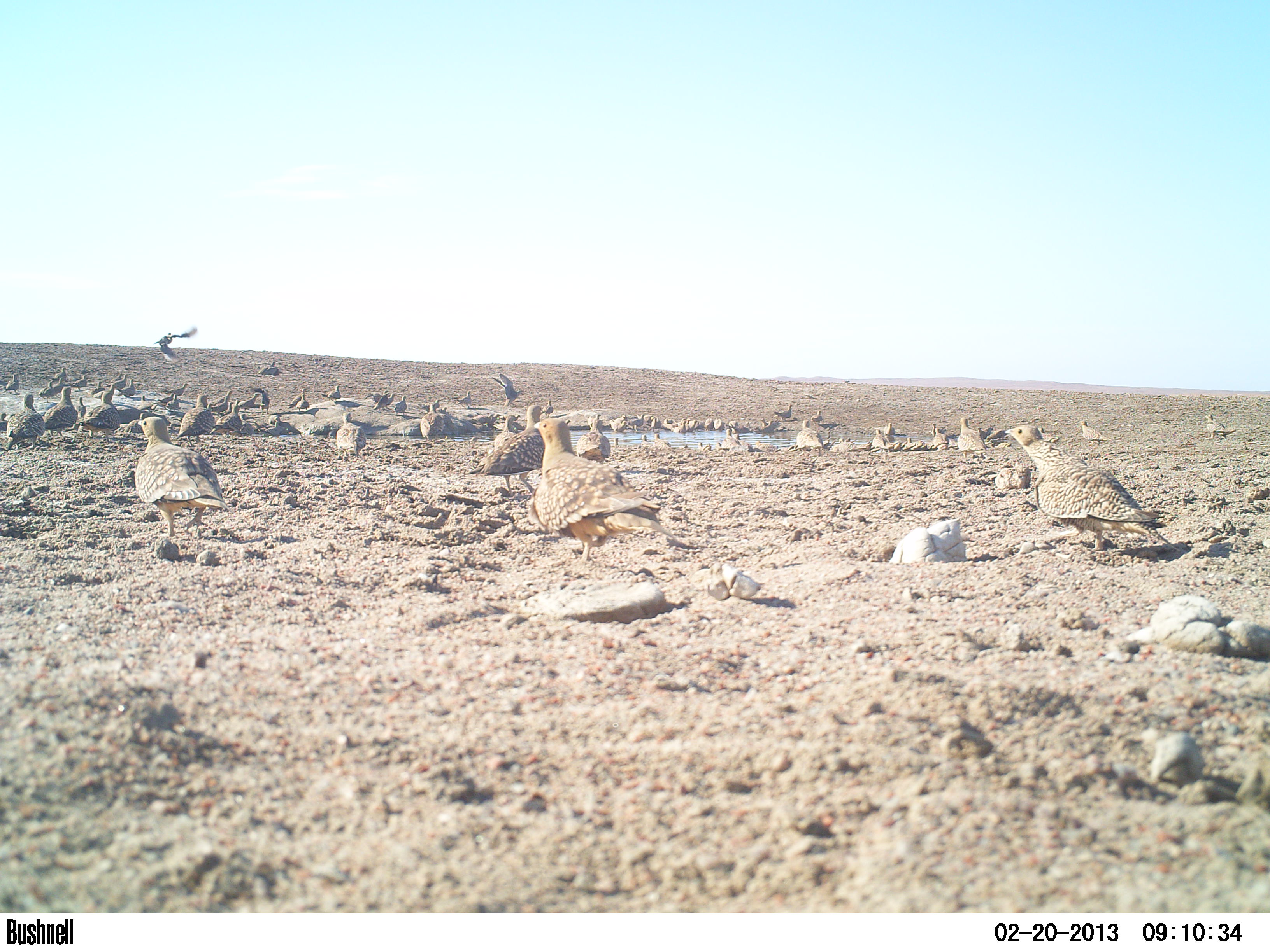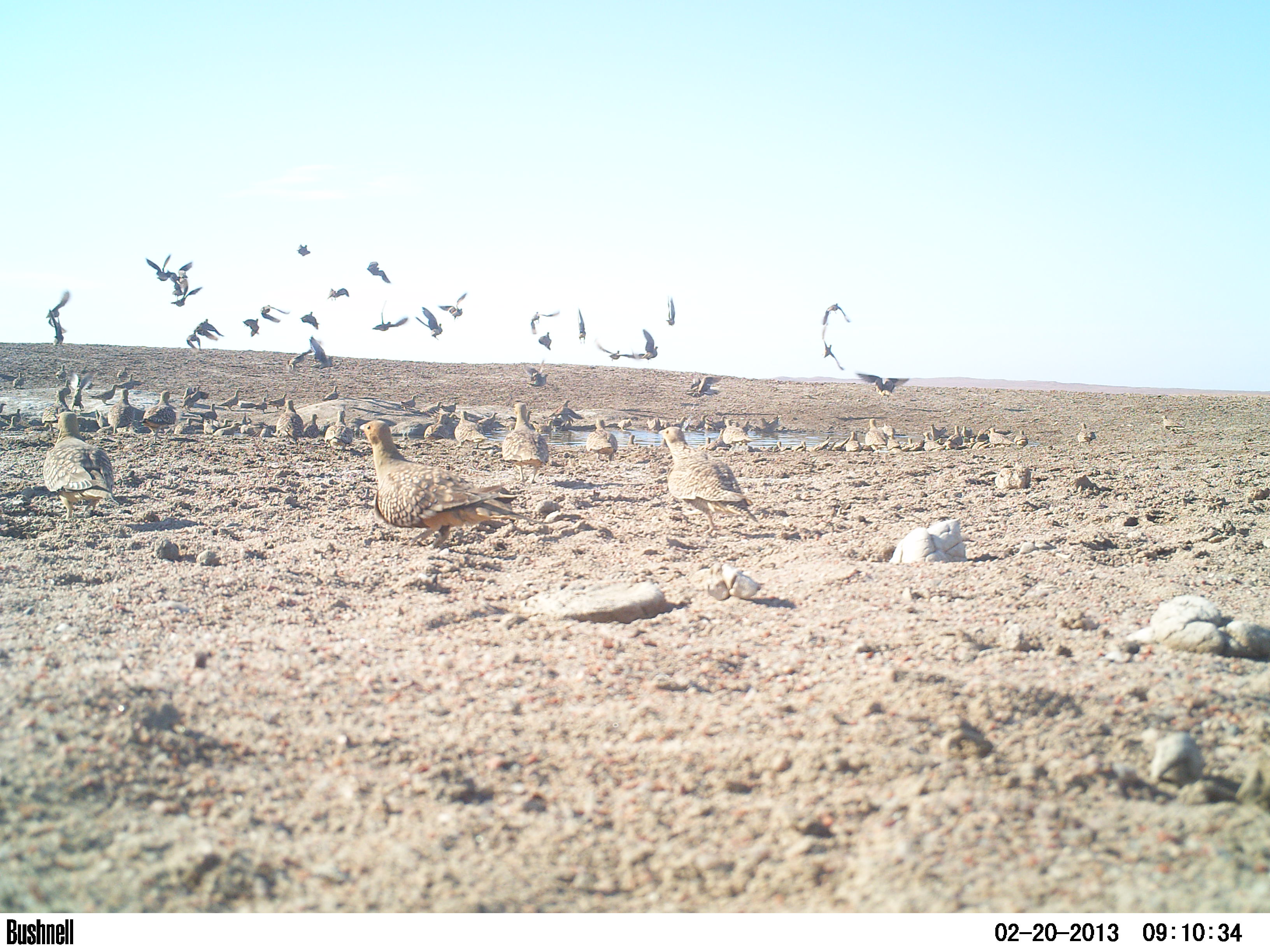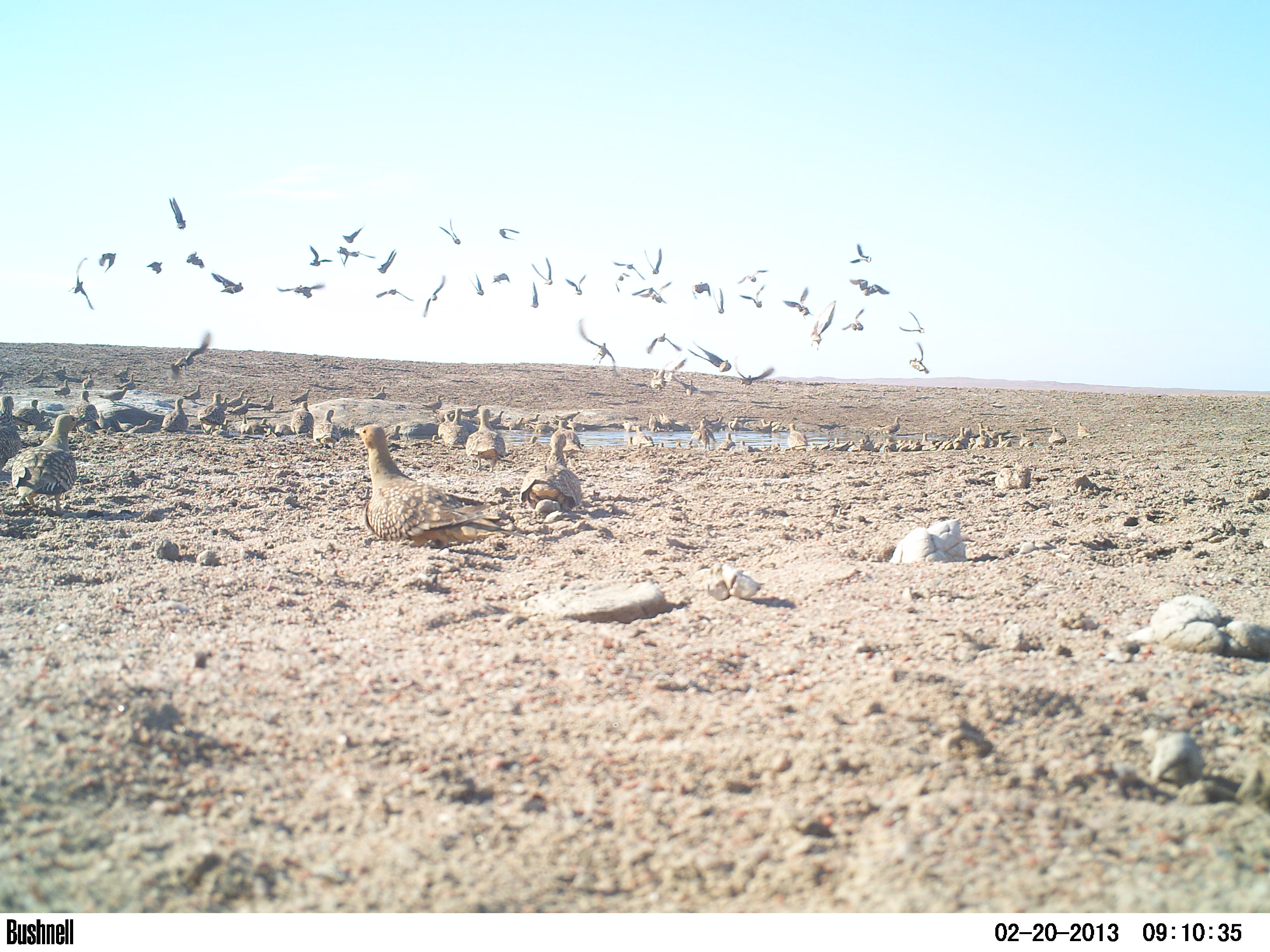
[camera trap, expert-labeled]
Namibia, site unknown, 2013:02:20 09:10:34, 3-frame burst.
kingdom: Animalia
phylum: Chordata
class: Aves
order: Pterocliformes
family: Pteroclidae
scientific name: Pteroclidae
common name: sandgrouse